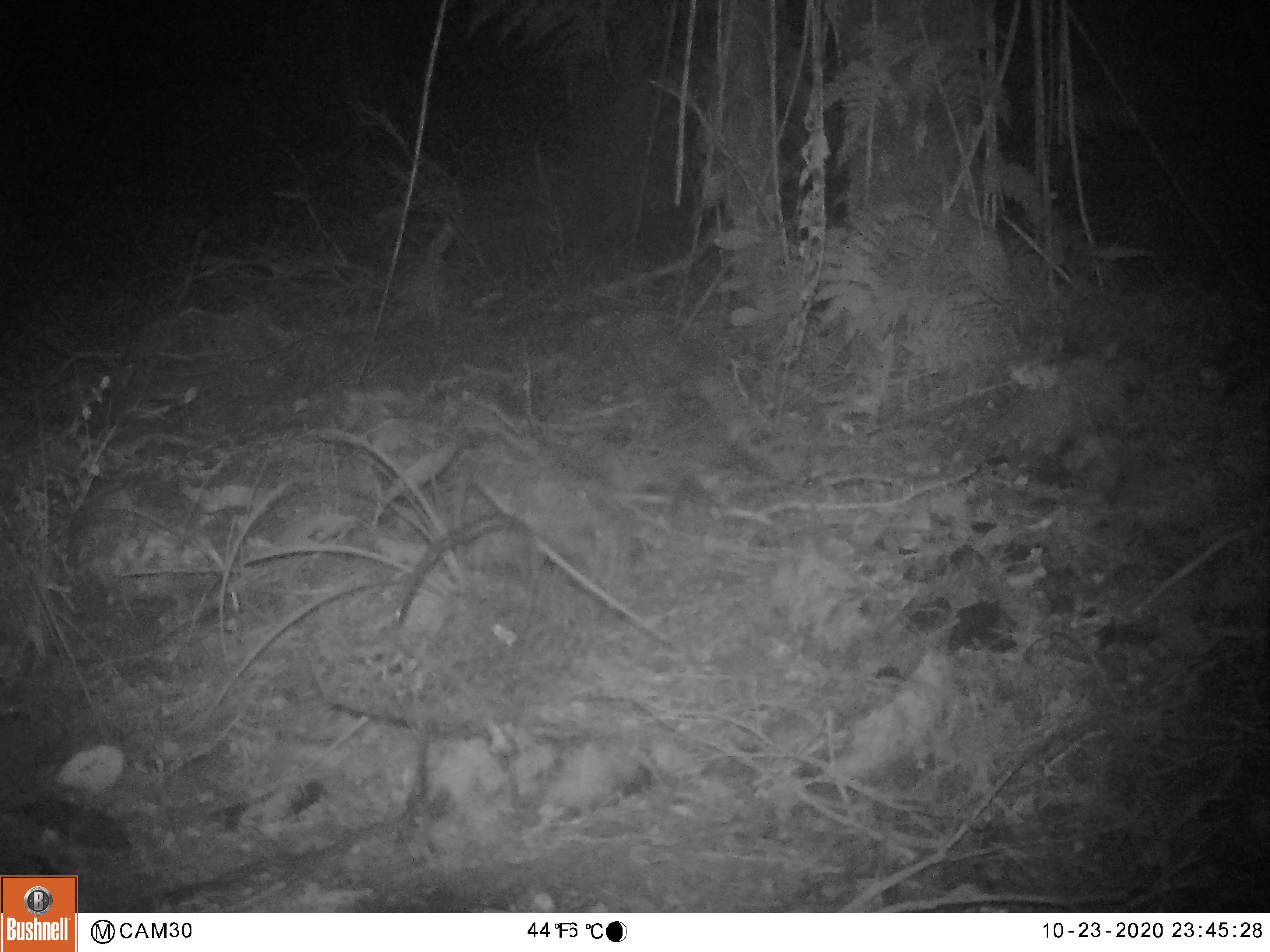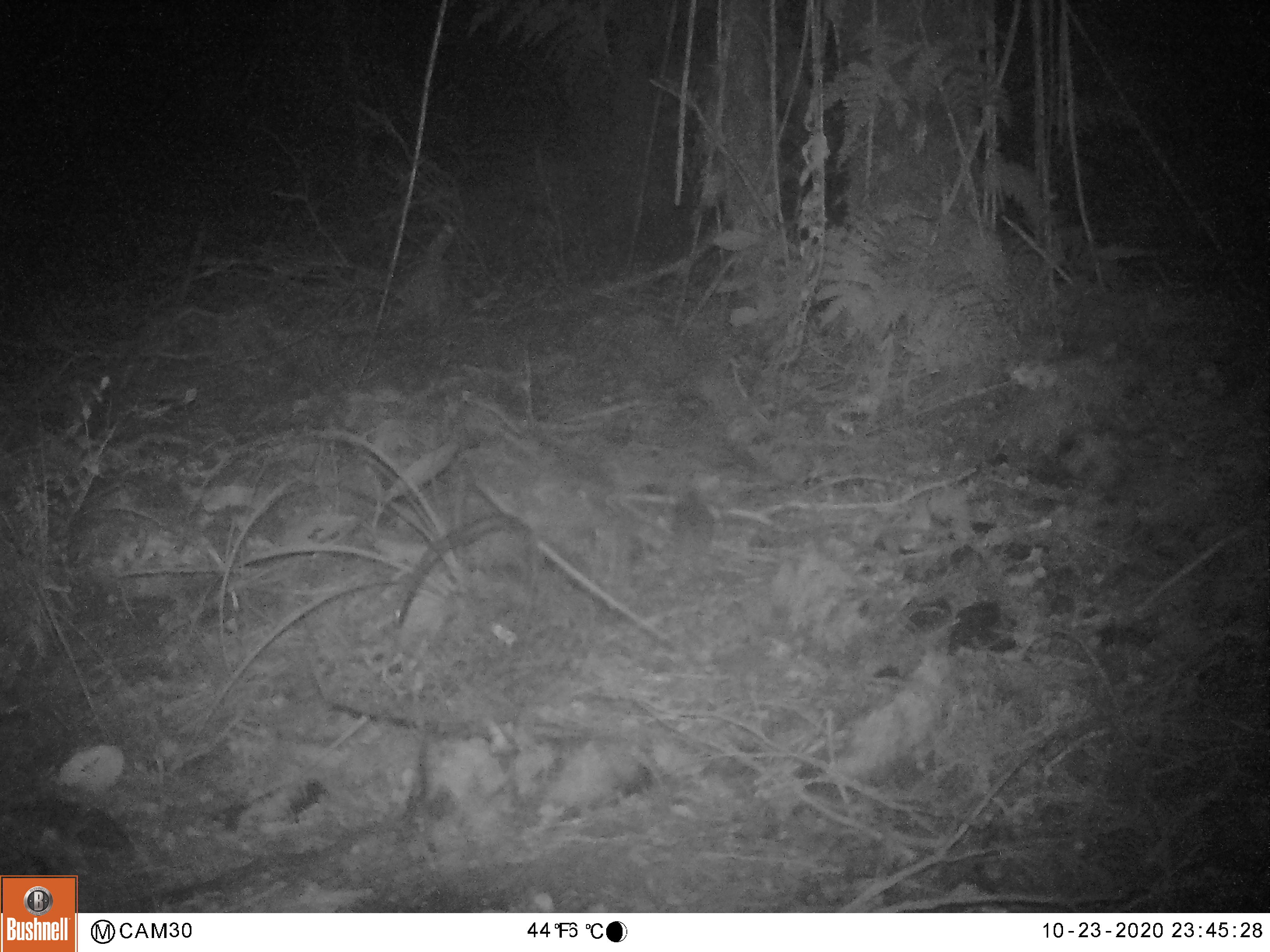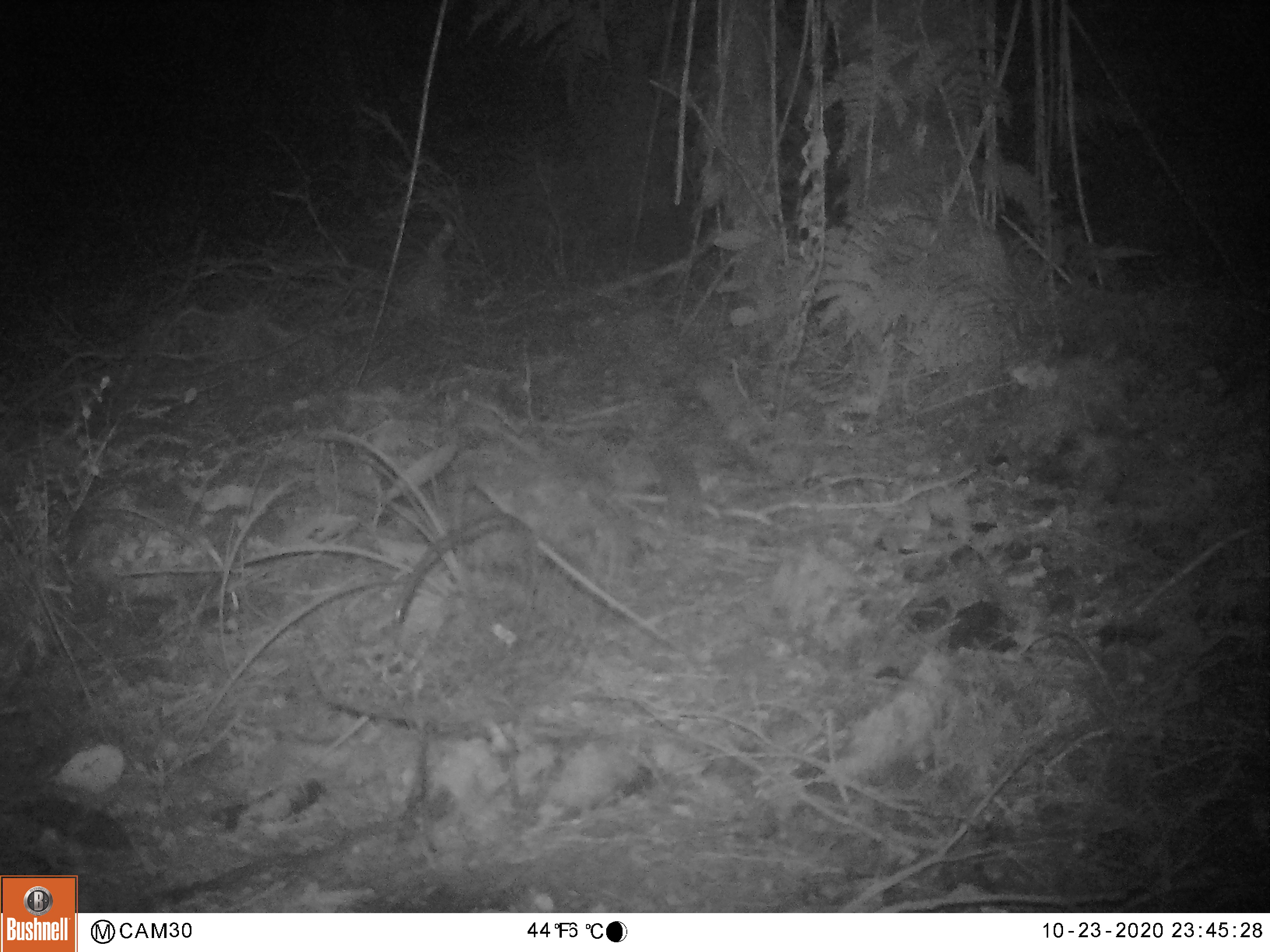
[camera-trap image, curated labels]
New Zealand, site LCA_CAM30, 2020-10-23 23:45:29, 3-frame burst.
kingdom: Animalia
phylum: Chordata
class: Mammalia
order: Rodentia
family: Muridae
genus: Rattus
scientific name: Rattus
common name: rat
Rat (Rattus).